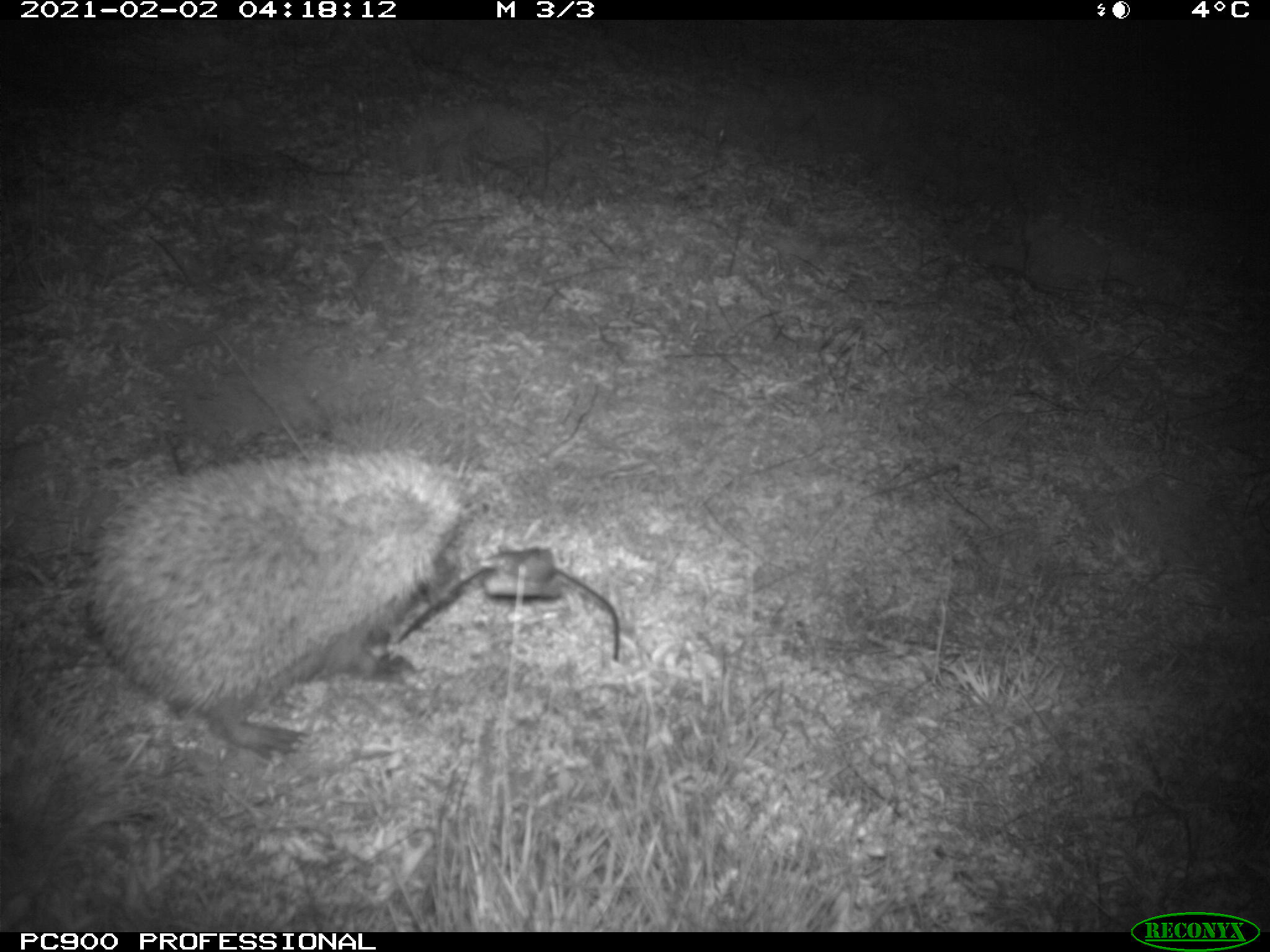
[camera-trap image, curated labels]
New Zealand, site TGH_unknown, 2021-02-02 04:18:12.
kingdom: Animalia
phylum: Chordata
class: Mammalia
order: Eulipotyphla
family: Erinaceidae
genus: Erinaceus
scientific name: Erinaceus europaeus europaeus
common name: european hedgehog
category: hedgehog